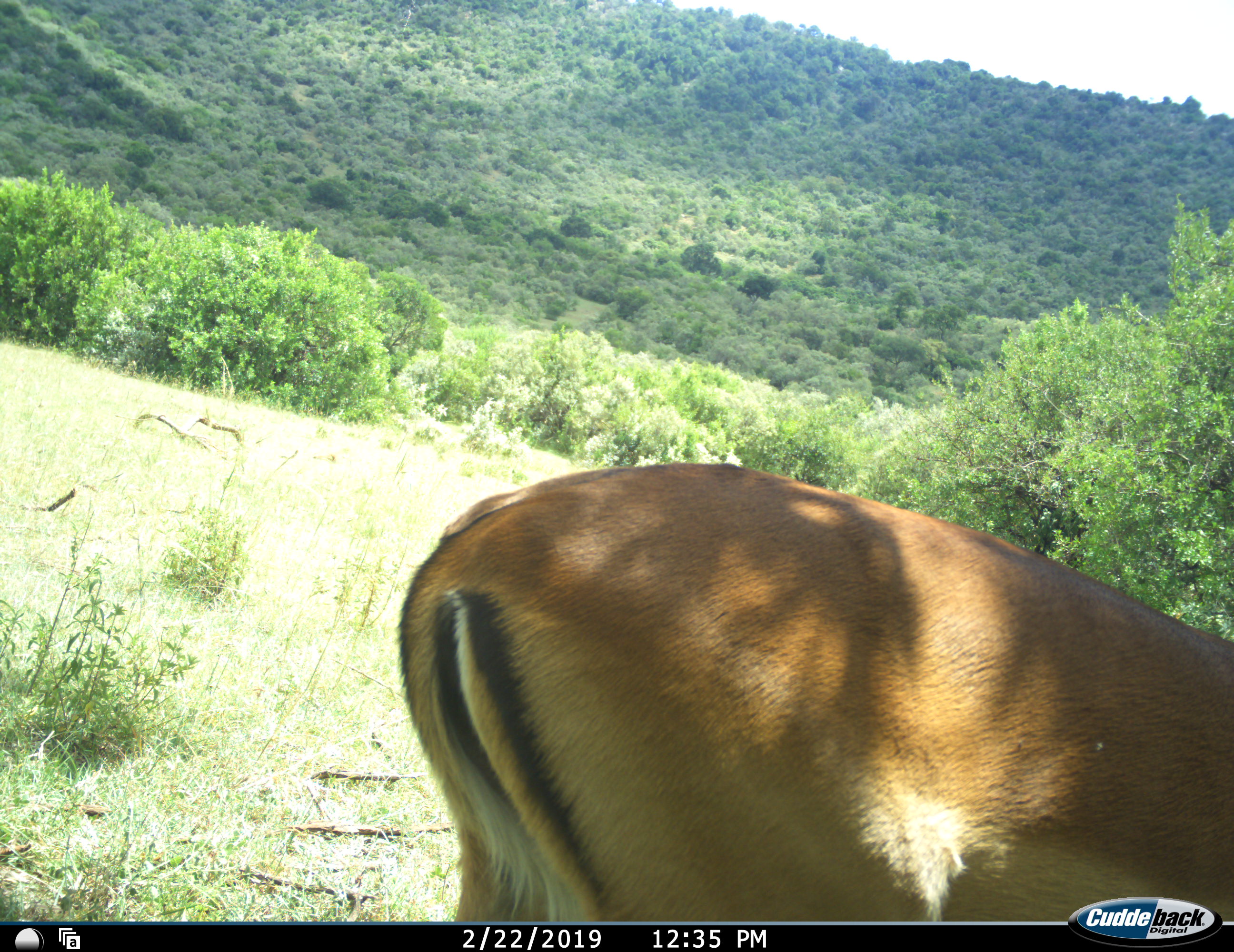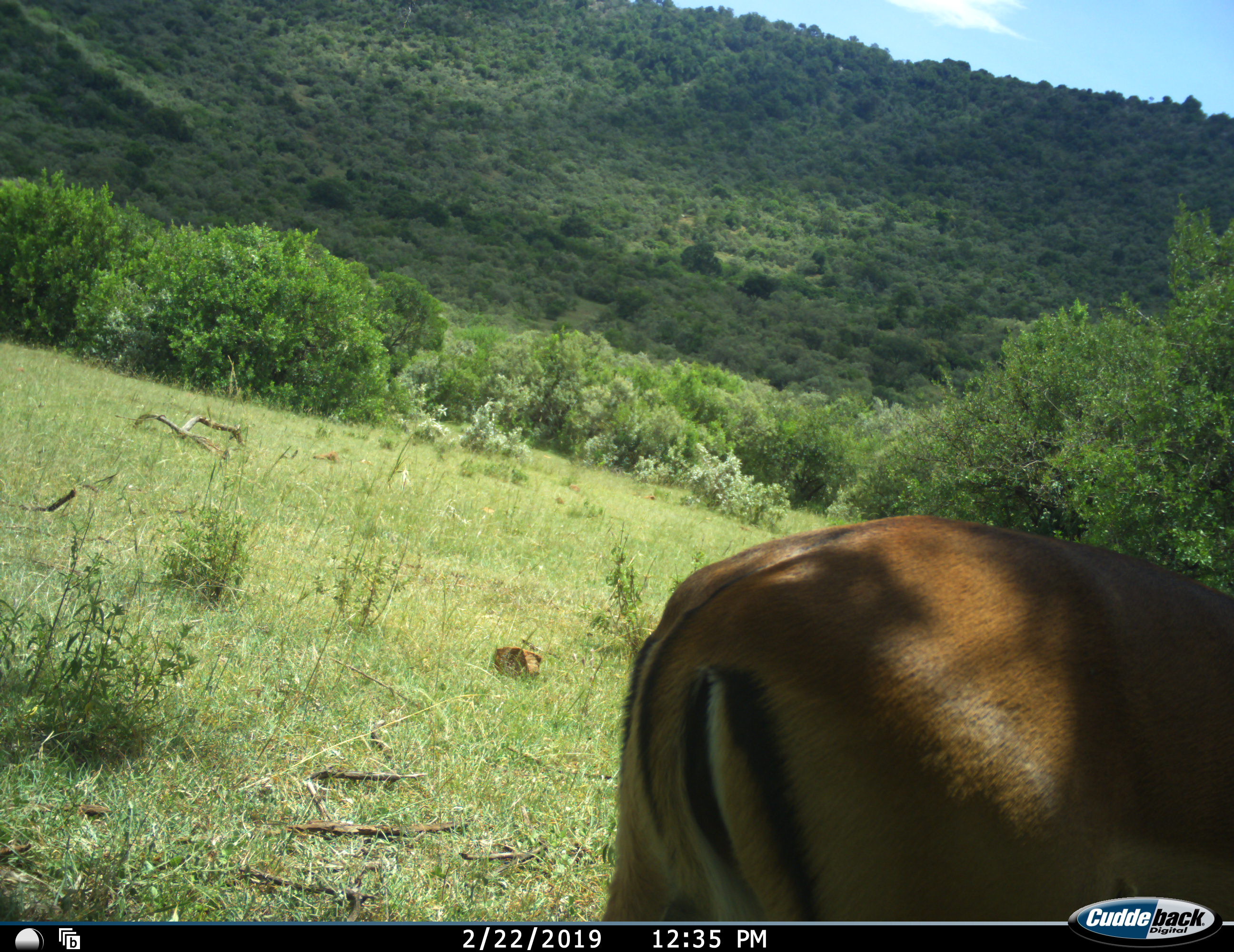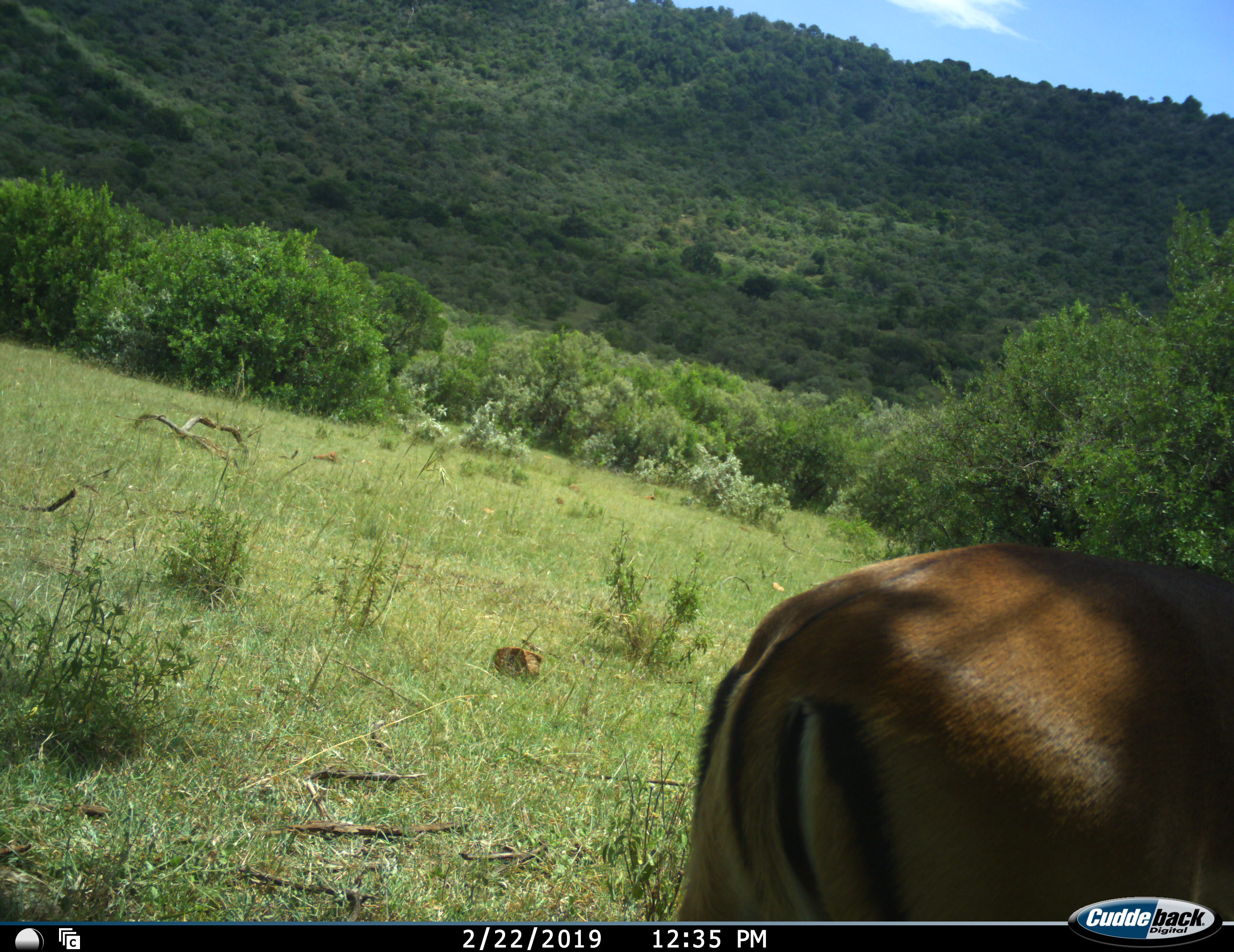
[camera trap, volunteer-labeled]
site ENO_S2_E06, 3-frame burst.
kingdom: Animalia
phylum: Chordata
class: Mammalia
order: Artiodactyla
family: Bovidae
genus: Aepyceros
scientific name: Aepyceros melampus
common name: impala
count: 1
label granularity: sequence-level